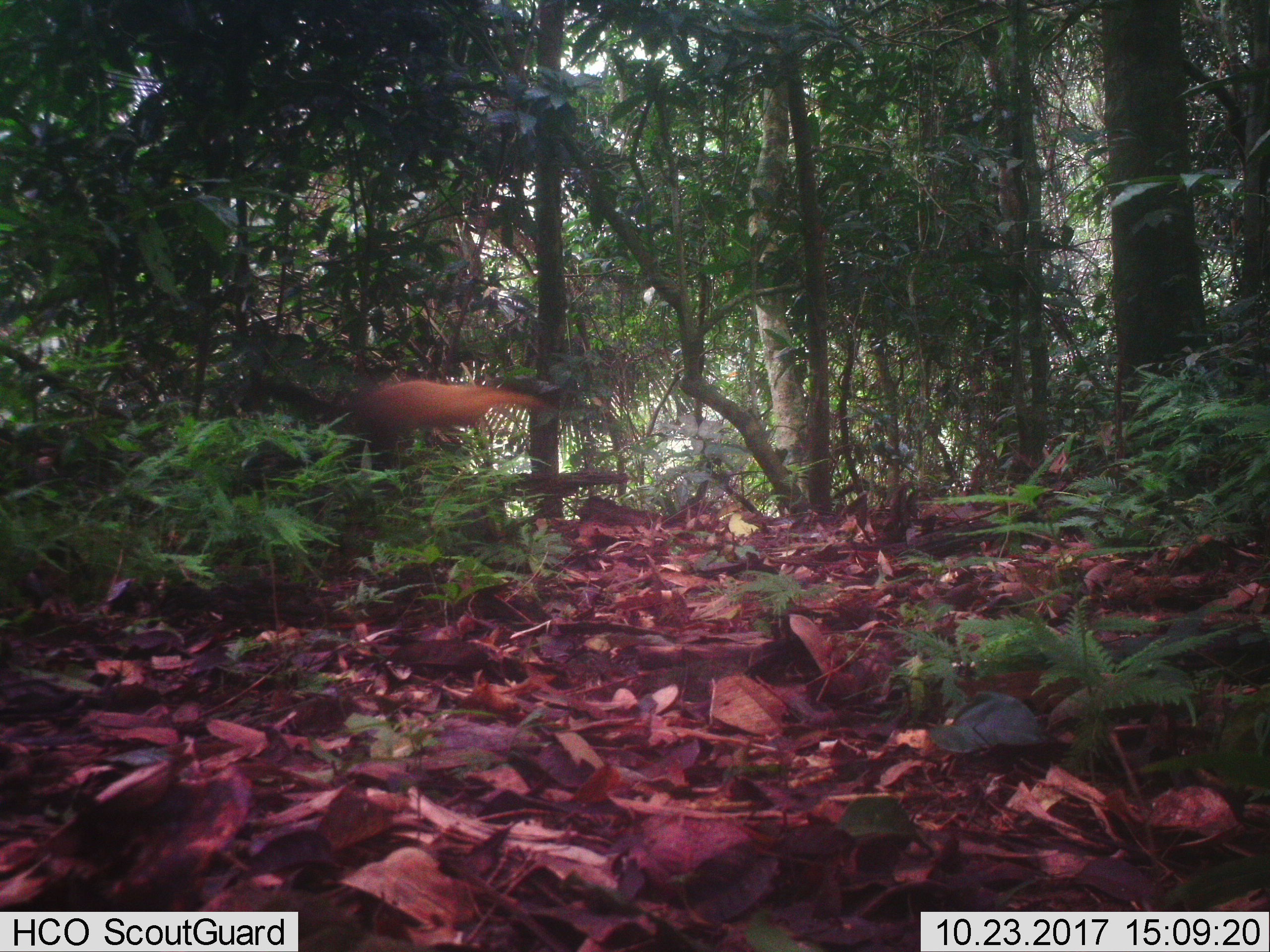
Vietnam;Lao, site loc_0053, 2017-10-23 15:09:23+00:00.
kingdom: Animalia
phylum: Chordata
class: Mammalia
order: Carnivora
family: Mustelidae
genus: Martes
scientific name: Martes flavigula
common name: yellow-throated marten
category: yellow throated marten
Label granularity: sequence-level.